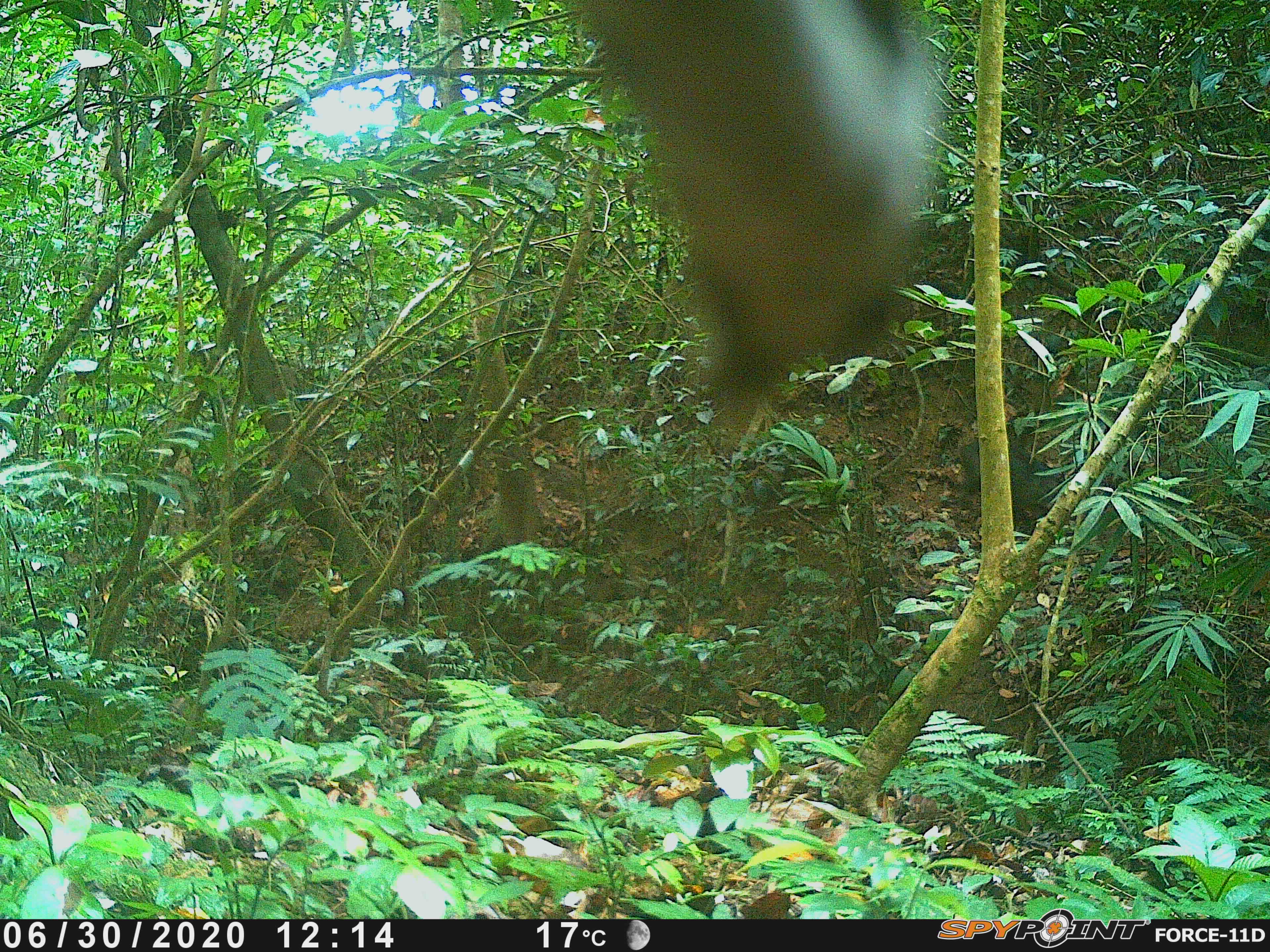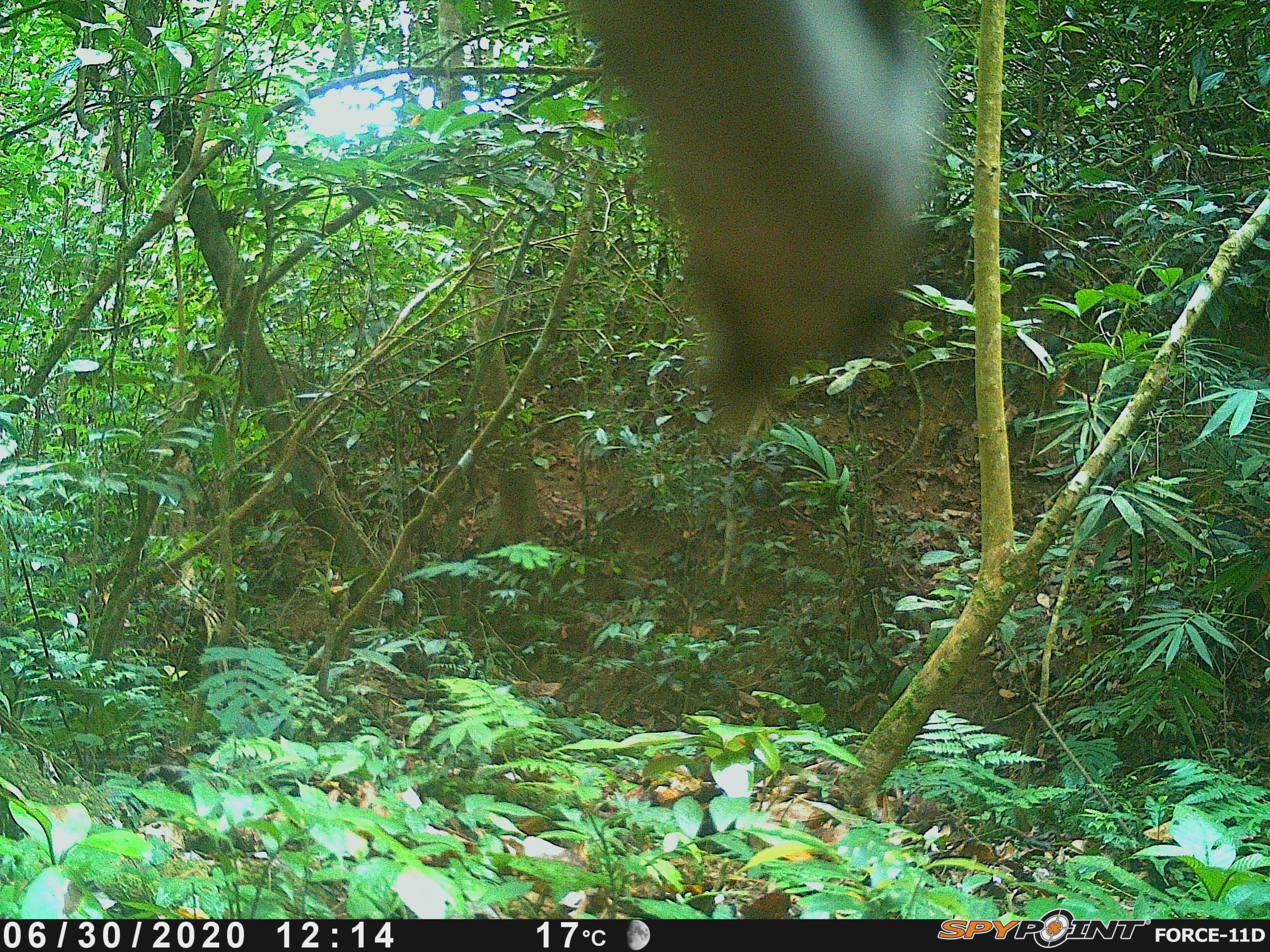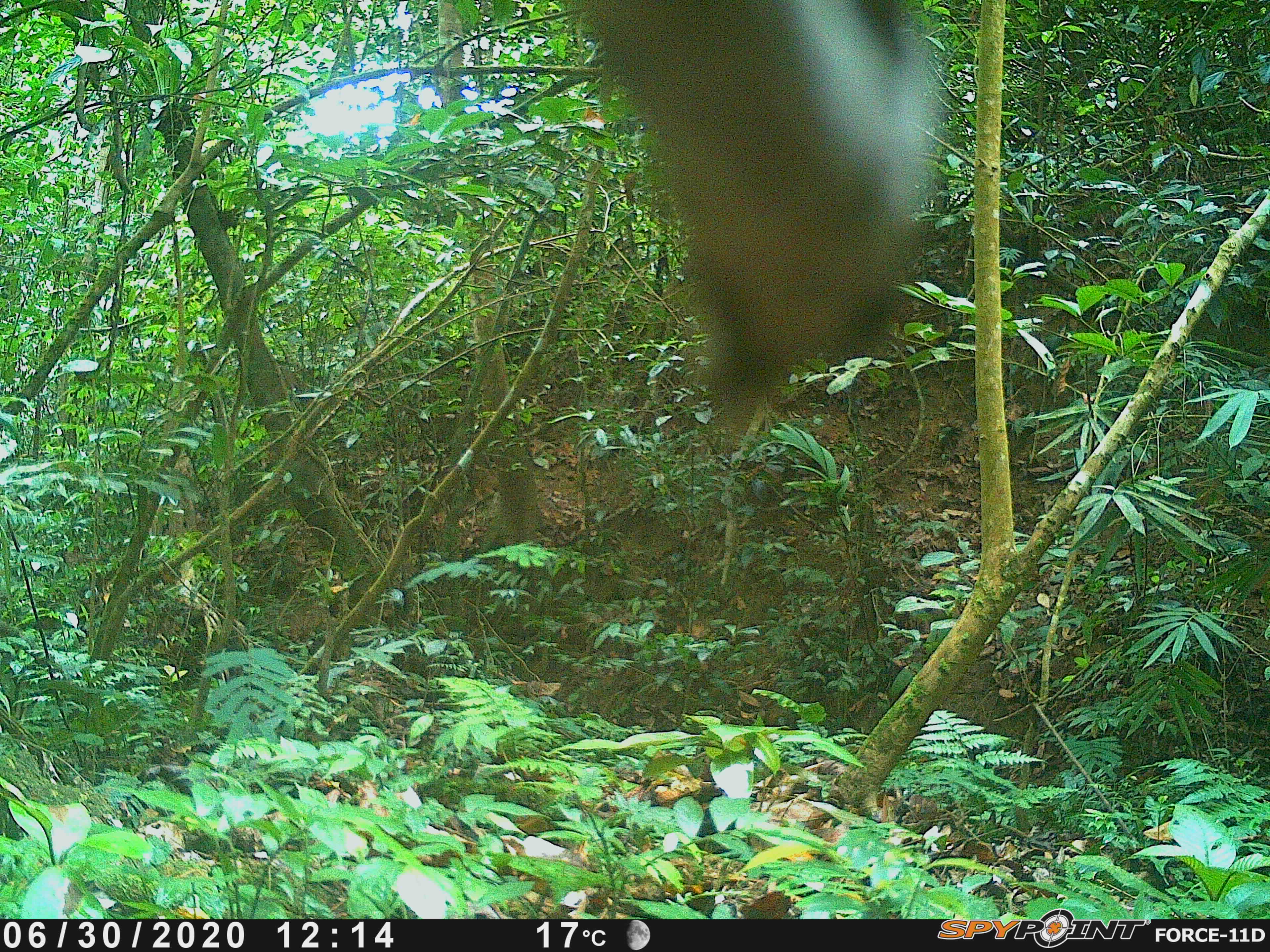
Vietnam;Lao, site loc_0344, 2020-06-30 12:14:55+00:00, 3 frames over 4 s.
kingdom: Animalia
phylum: Chordata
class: Mammalia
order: Artiodactyla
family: Suidae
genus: Sus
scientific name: Sus scrofa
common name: eurasian wild pig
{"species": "eurasian wild pig (Sus scrofa)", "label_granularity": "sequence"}